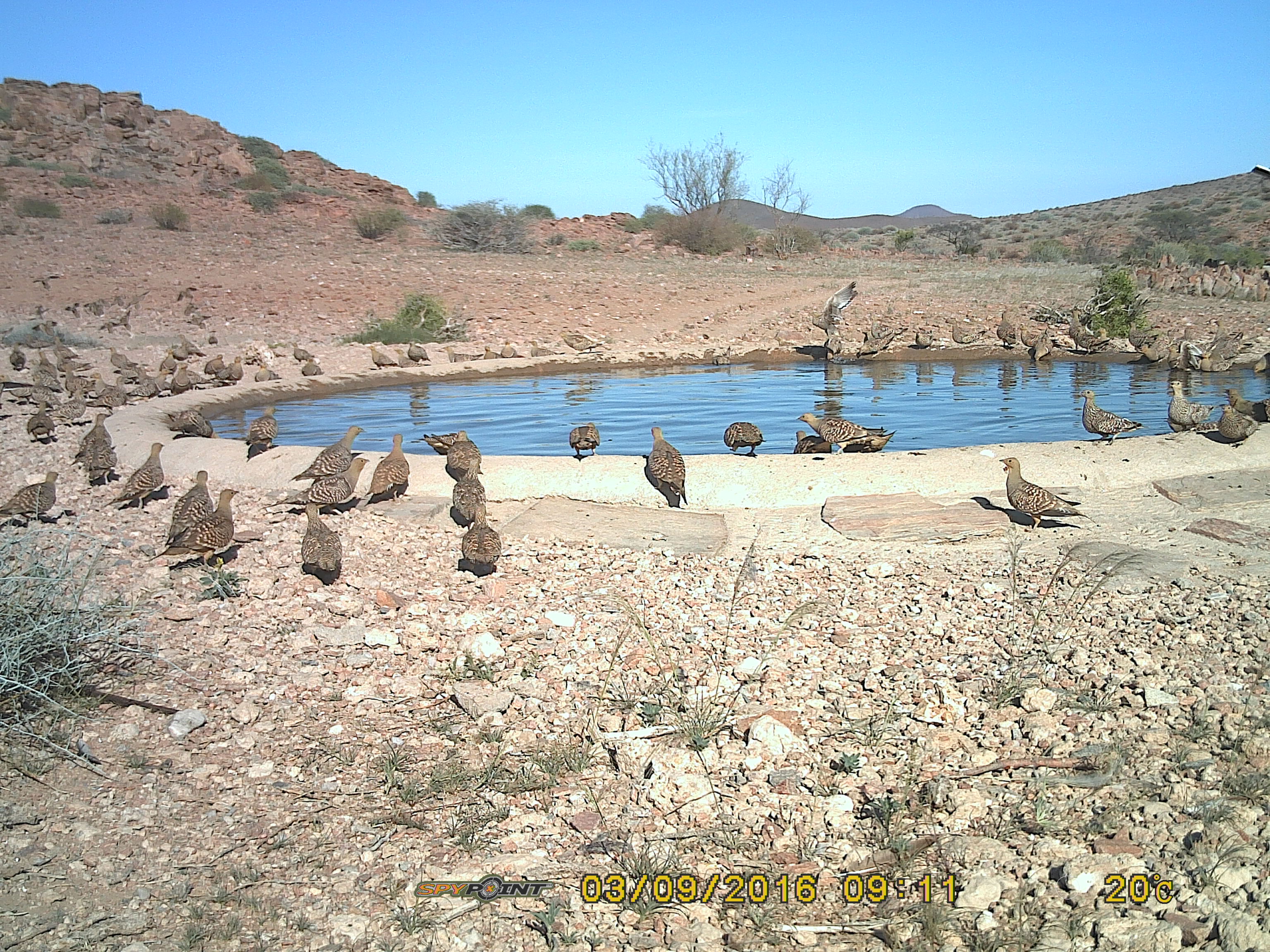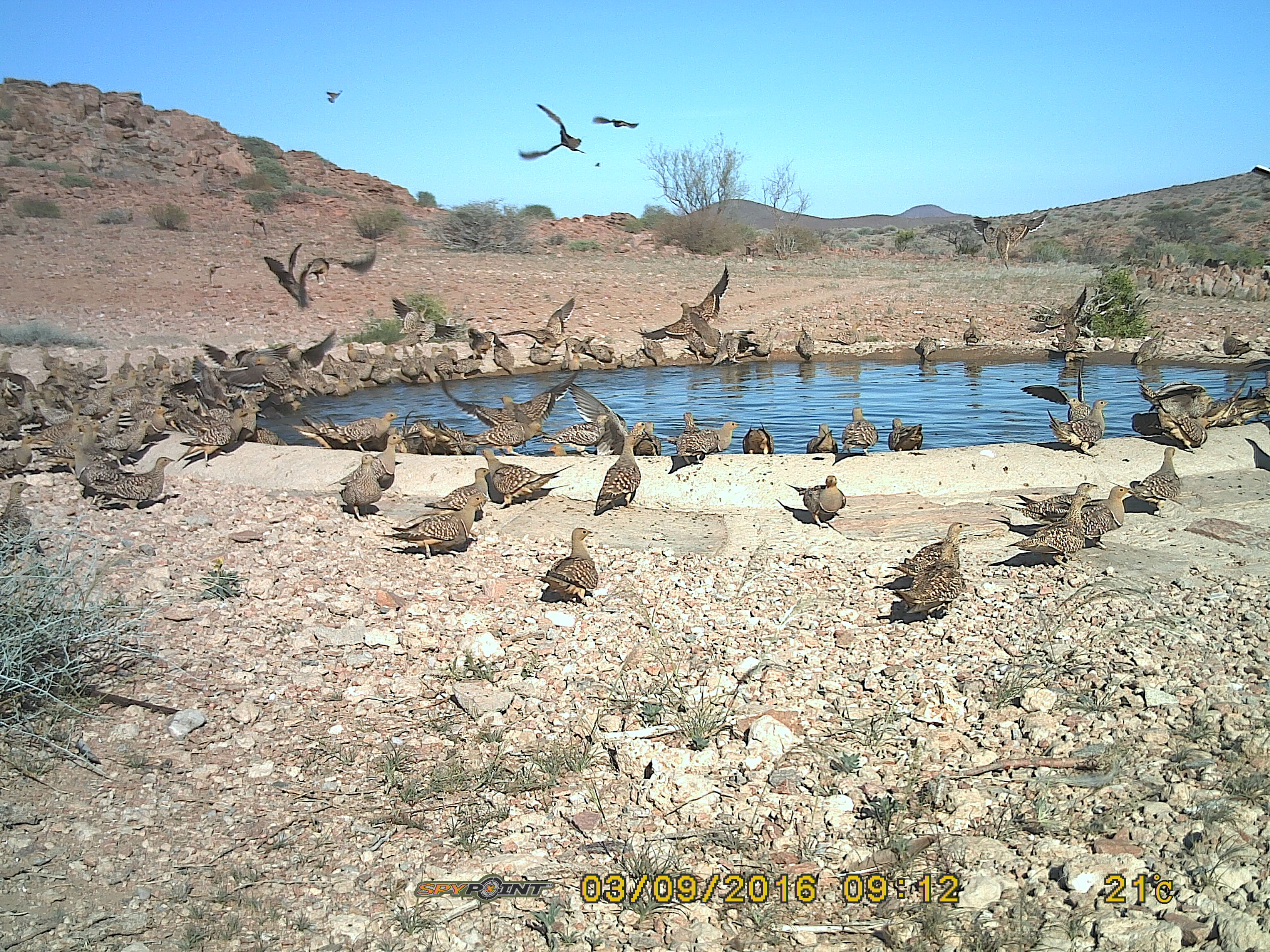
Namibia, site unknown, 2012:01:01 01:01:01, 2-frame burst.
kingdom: Animalia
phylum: Chordata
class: Aves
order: Pterocliformes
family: Pteroclidae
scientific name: Pteroclidae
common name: sandgrouse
Pteroclidae (sandgrouse).